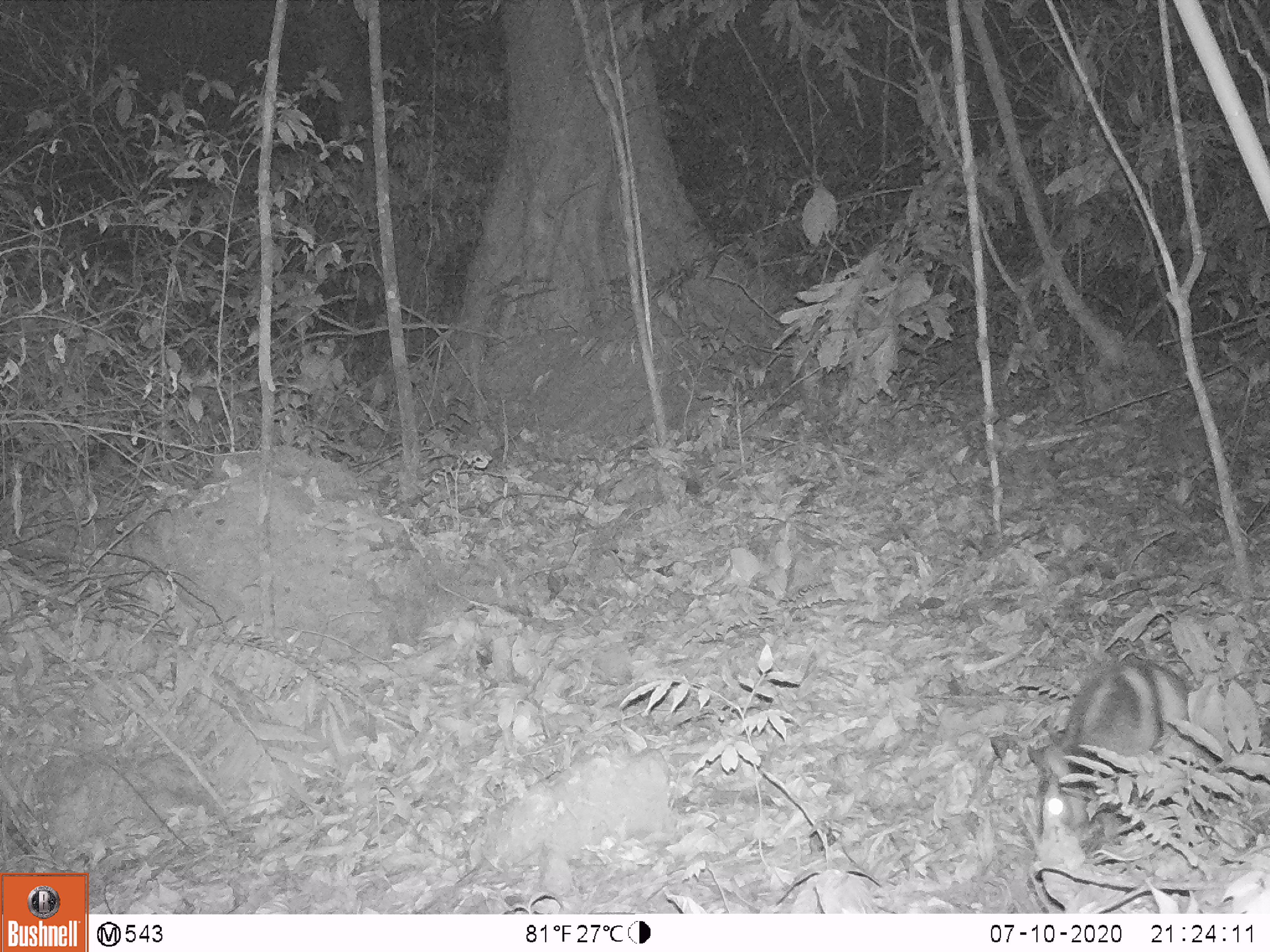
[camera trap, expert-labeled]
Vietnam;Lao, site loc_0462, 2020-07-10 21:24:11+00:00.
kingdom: Animalia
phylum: Chordata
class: Mammalia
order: Lagomorpha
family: Leporidae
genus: Nesolagus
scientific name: Nesolagus timminsi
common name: annamite striped rabbit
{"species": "annamite striped rabbit (Nesolagus timminsi)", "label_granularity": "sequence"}